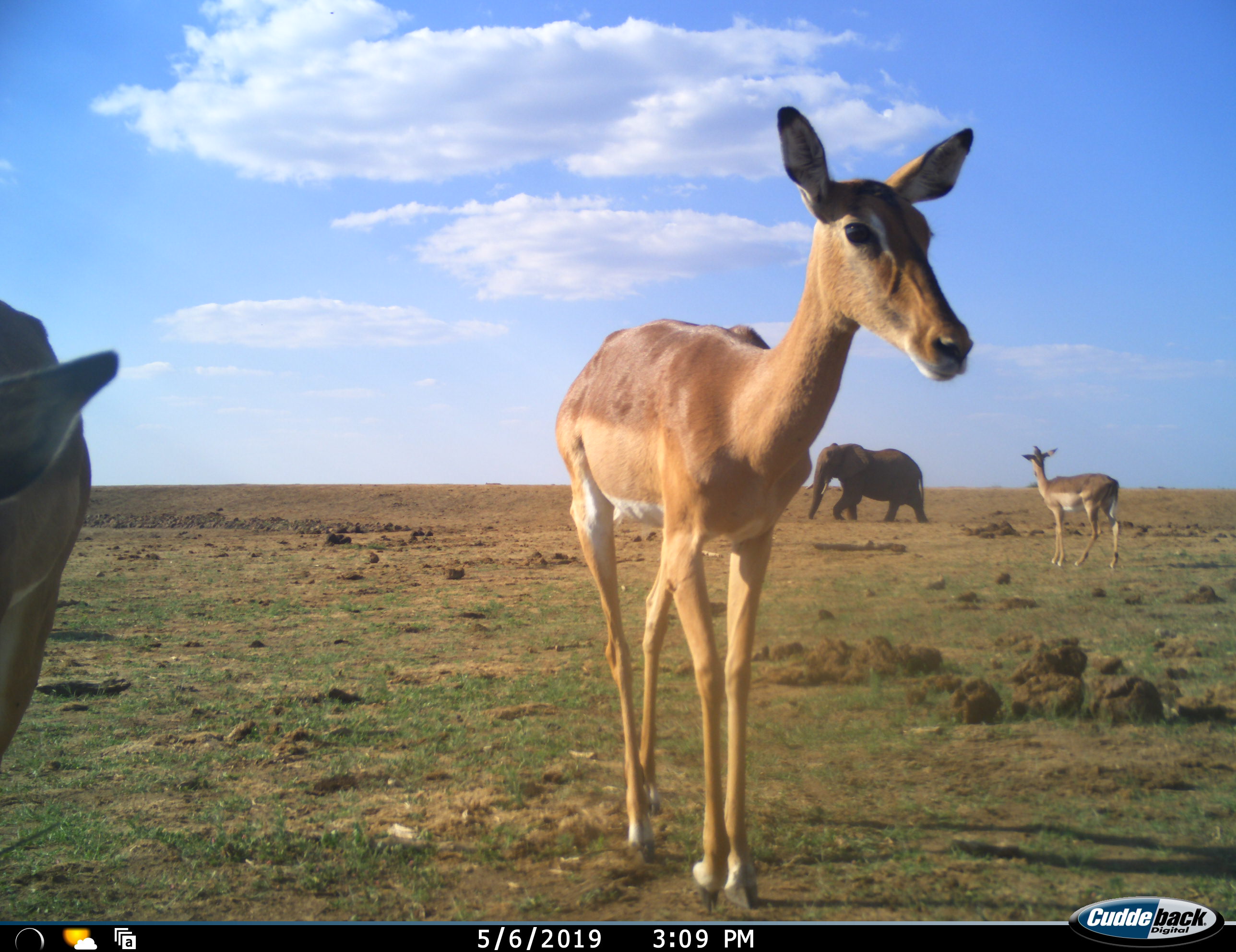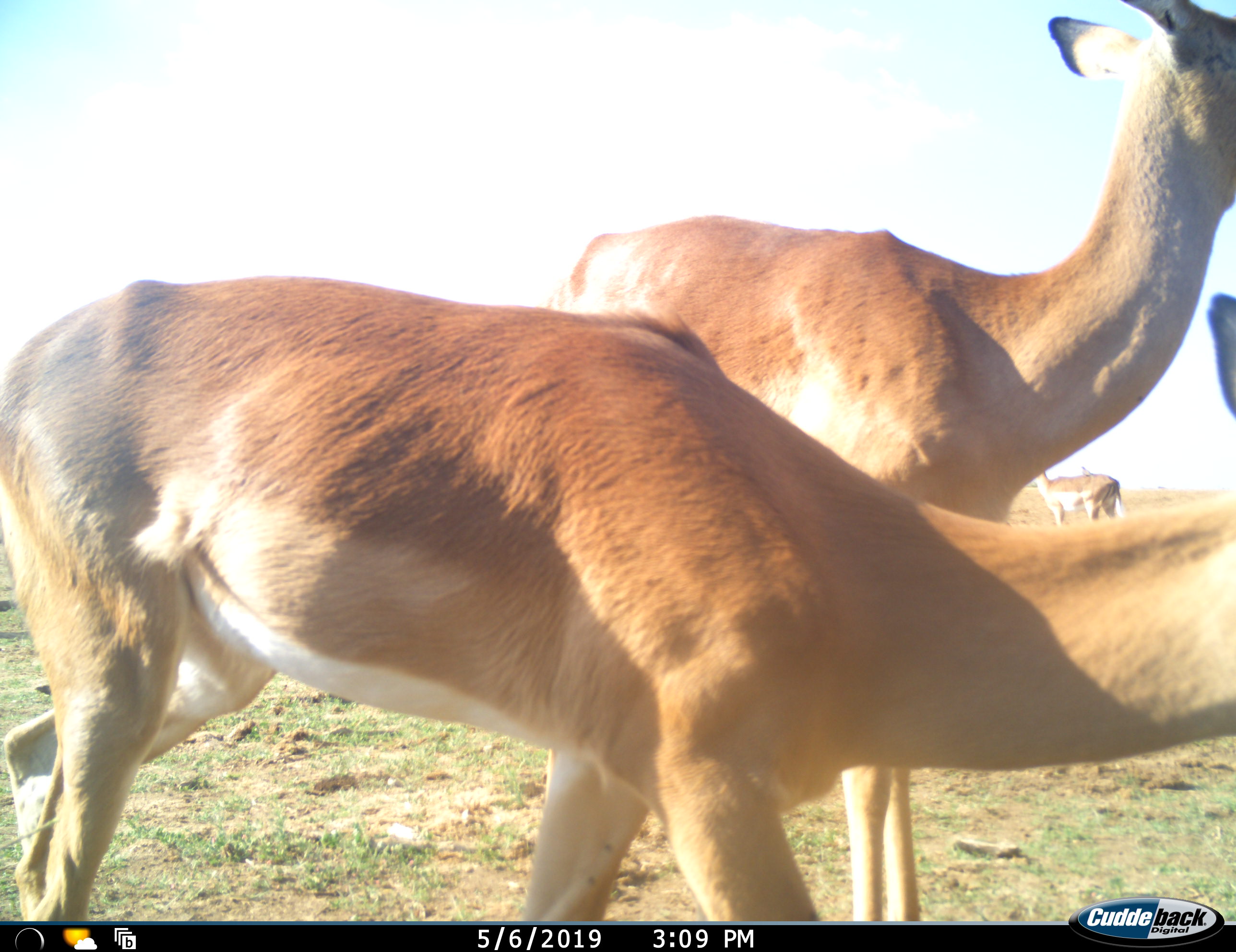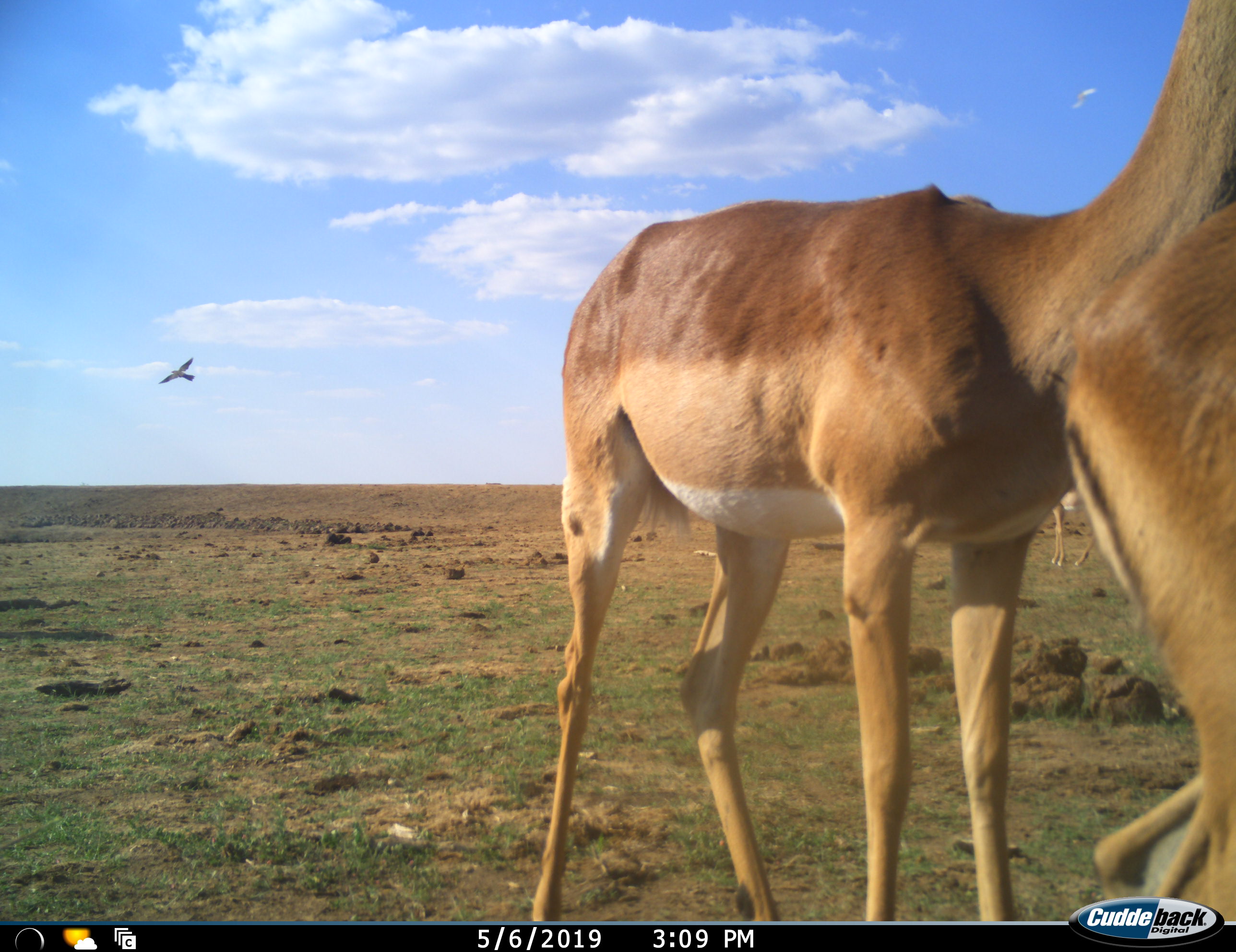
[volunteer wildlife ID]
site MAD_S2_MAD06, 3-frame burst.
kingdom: Animalia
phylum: Chordata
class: Mammalia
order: Proboscidea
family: Elephantidae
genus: Loxodonta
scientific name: Loxodonta africana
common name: african bush elephant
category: elephant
Elephant (african bush elephant) (Loxodonta africana), count 1. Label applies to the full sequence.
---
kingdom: Animalia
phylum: Chordata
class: Mammalia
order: Artiodactyla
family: Bovidae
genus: Aepyceros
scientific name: Aepyceros melampus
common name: impala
Impala (Aepyceros melampus), count 3. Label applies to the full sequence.